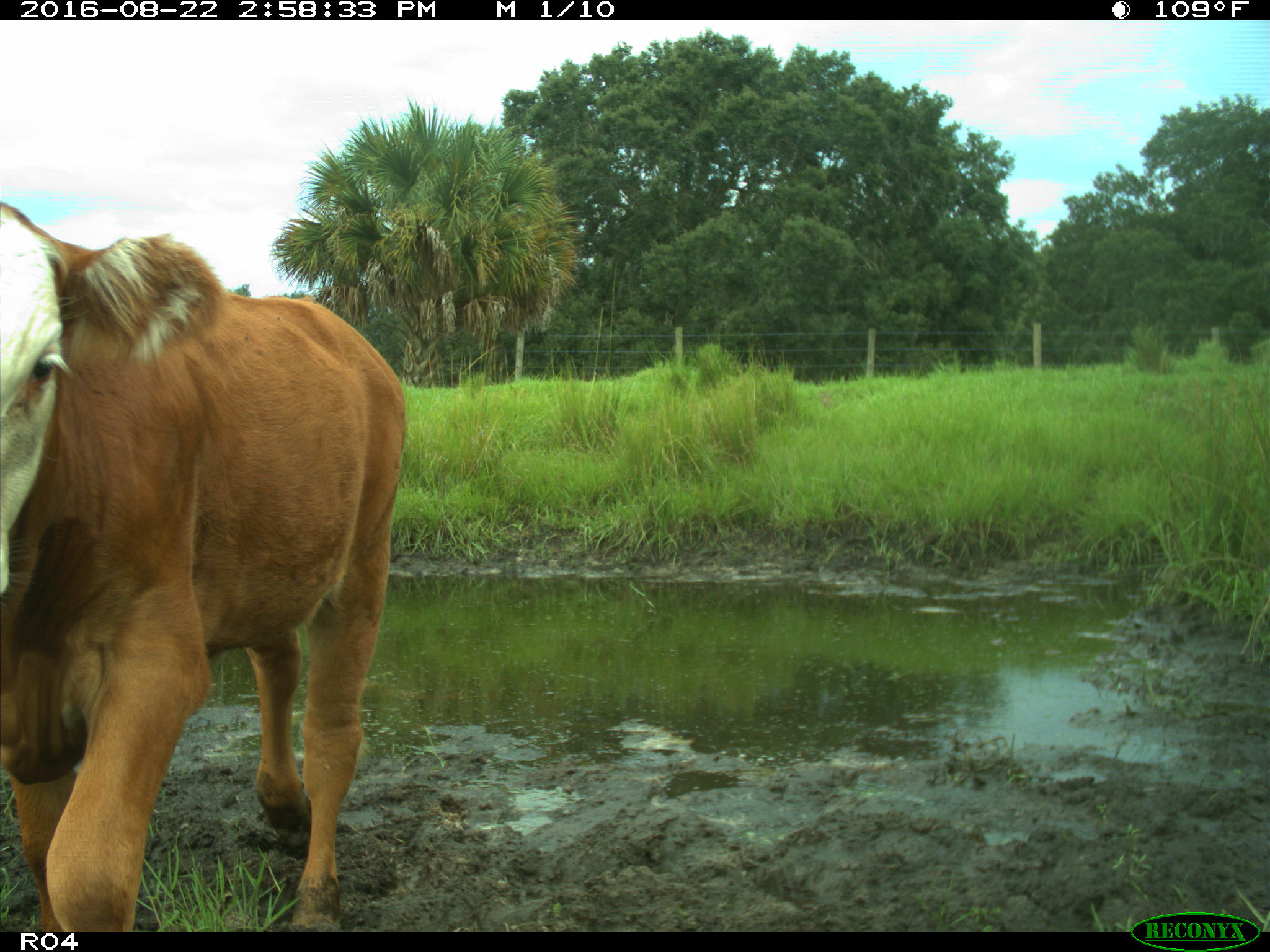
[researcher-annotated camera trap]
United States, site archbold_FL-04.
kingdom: Animalia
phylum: Chordata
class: Mammalia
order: Artiodactyla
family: Bovidae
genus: Bos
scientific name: Bos taurus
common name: domestic cow